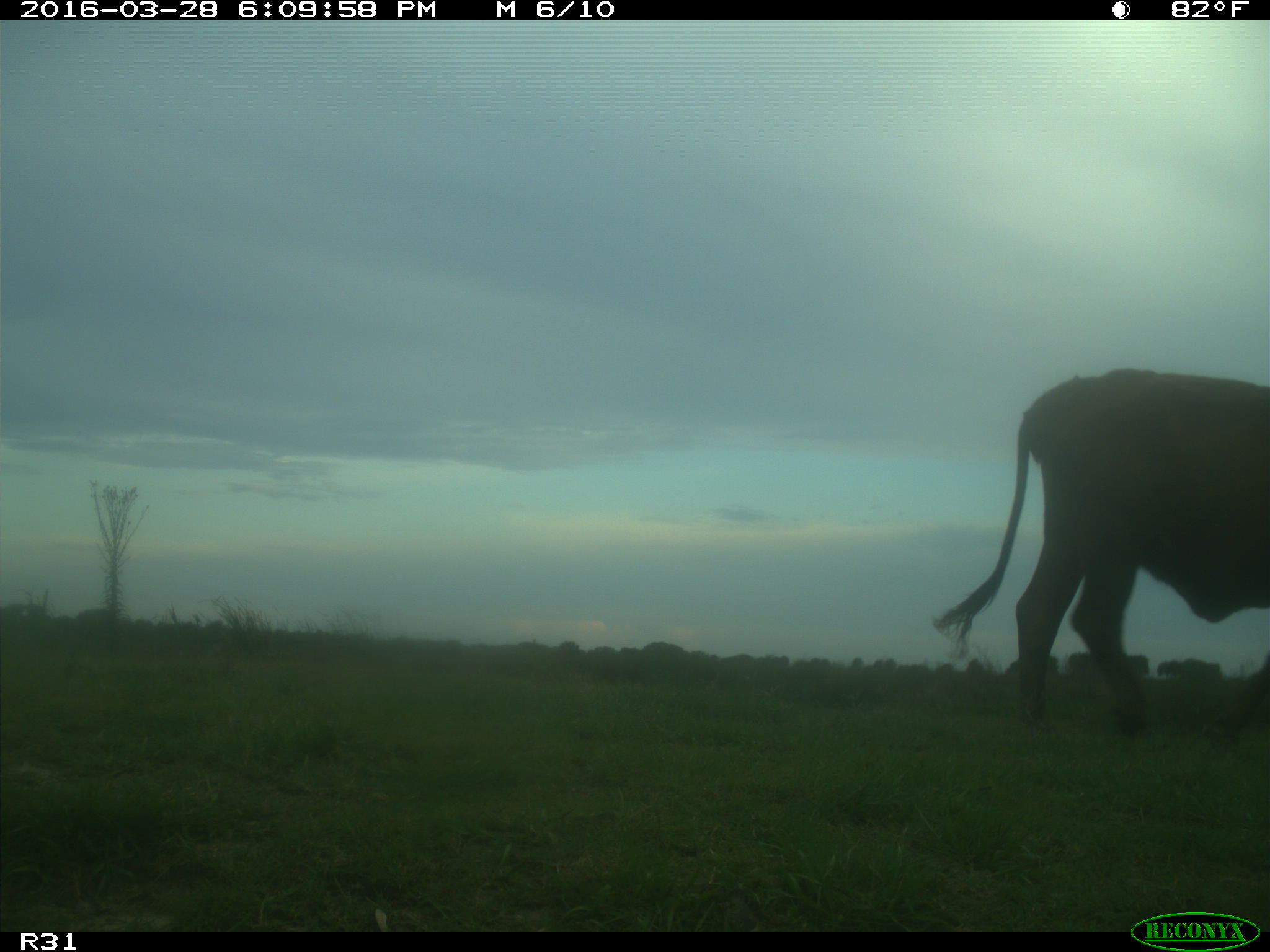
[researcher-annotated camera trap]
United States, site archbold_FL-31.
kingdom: Animalia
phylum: Chordata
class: Mammalia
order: Artiodactyla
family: Bovidae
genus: Bos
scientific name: Bos taurus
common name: domestic cow